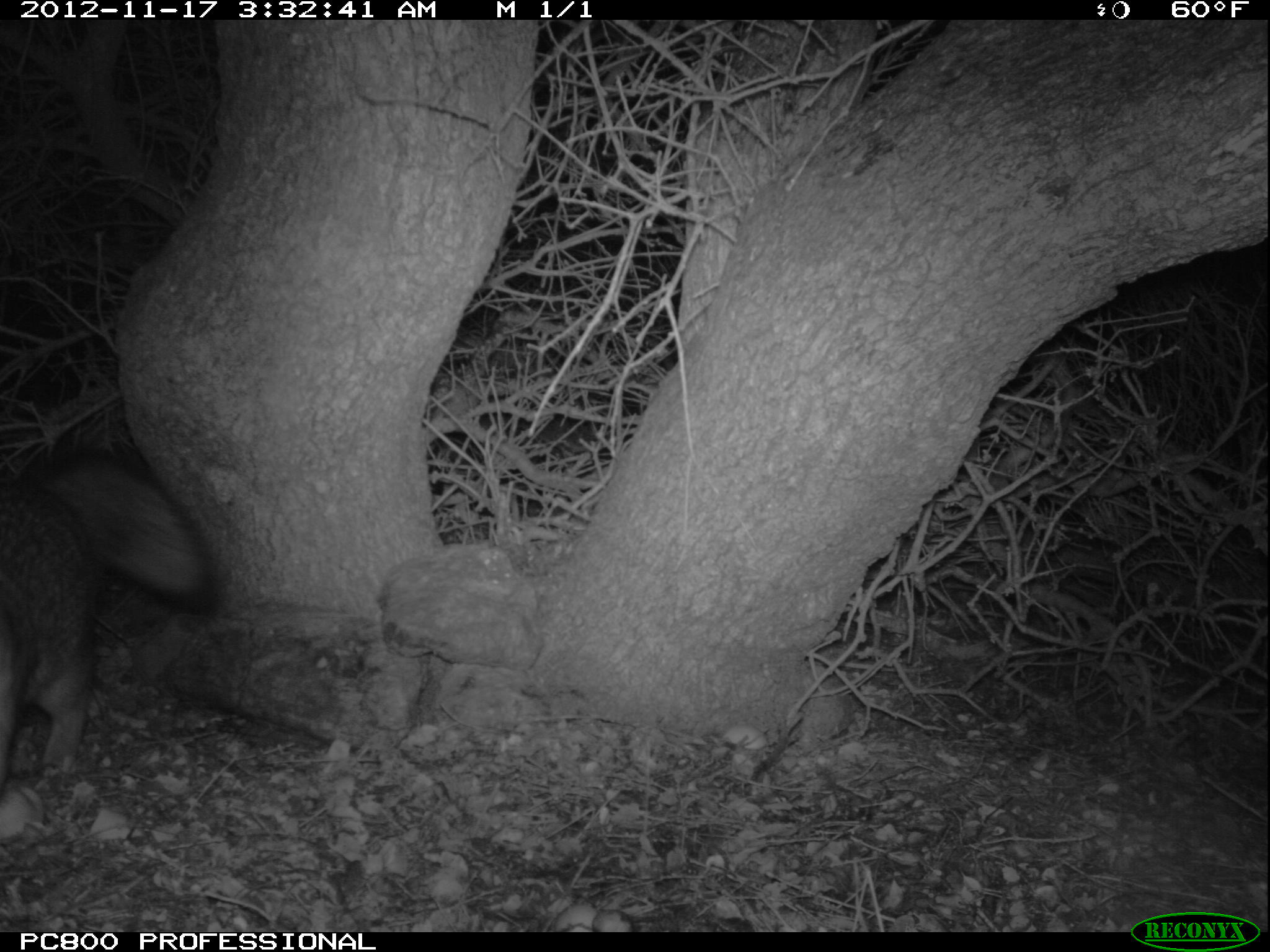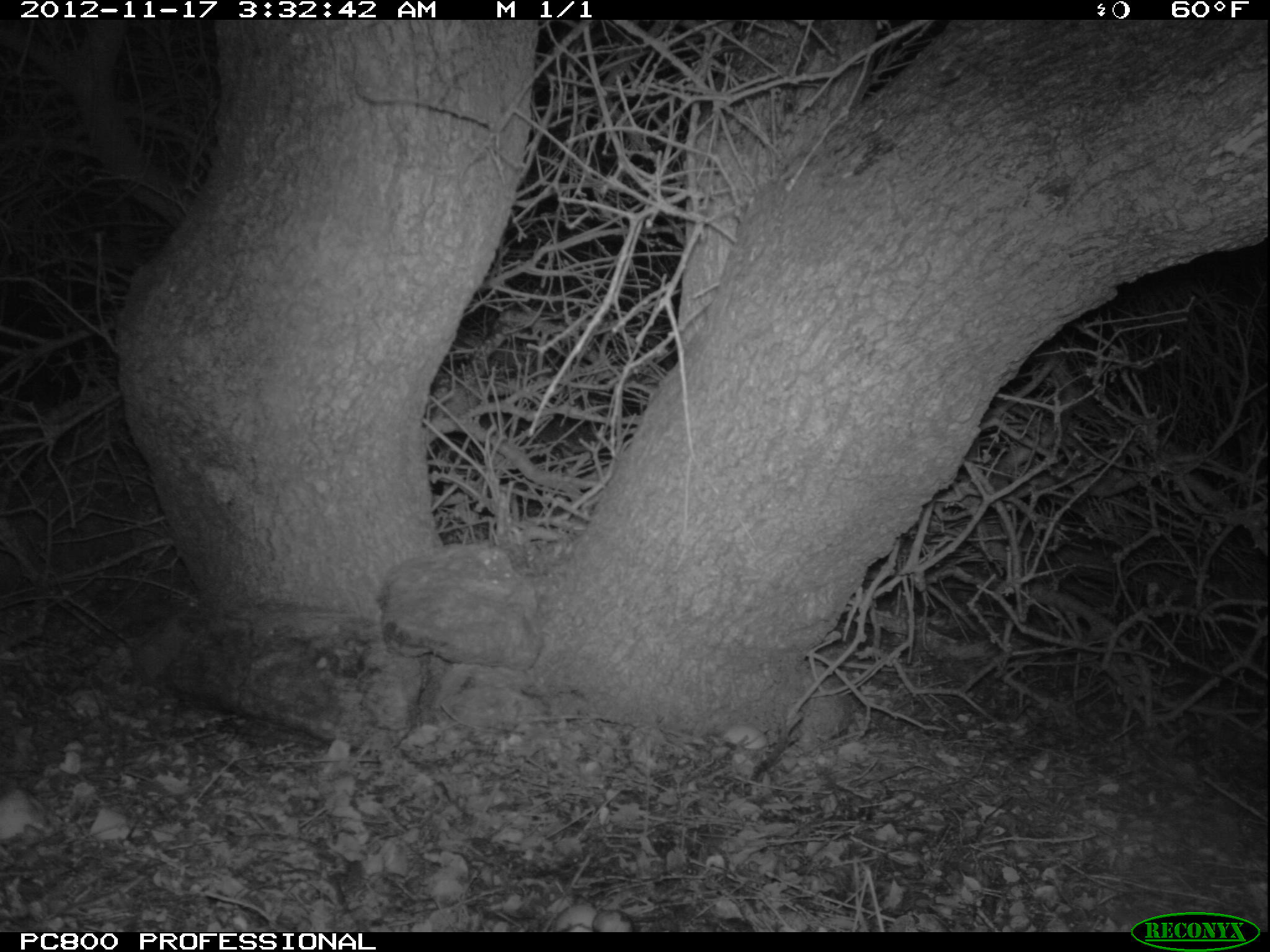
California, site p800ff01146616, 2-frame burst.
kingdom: Animalia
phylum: Chordata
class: Mammalia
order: Carnivora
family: Canidae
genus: Urocyon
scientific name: Urocyon littoralis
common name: island fox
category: fox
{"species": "fox (island fox) (Urocyon littoralis)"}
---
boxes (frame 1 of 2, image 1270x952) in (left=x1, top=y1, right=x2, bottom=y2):
fox: (left=0, top=448, right=220, bottom=821)